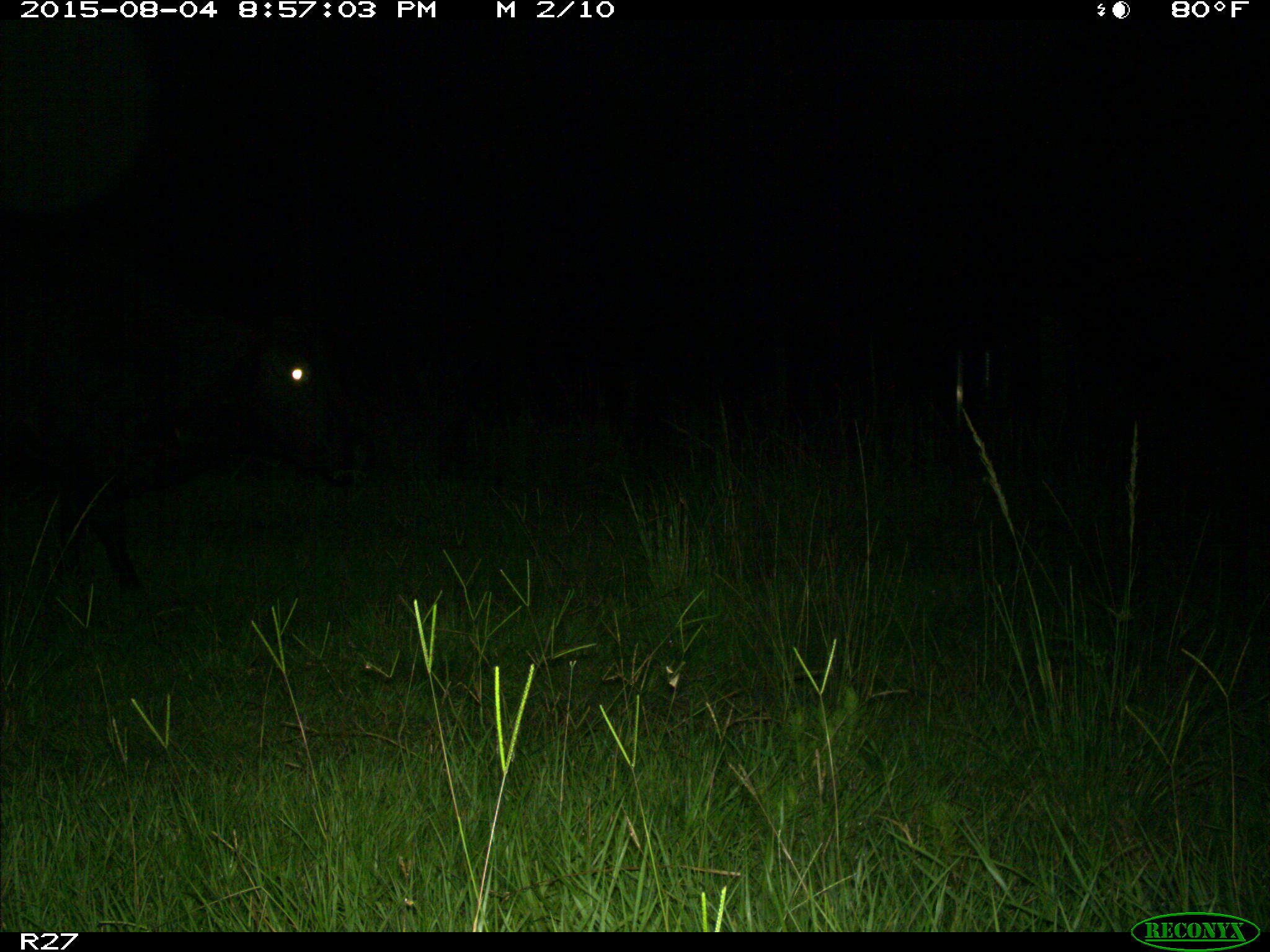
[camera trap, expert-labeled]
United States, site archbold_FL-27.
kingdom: Animalia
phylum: Chordata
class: Mammalia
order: Artiodactyla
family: Bovidae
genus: Bos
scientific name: Bos taurus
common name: domestic cow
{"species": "Bos taurus (domestic cow)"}